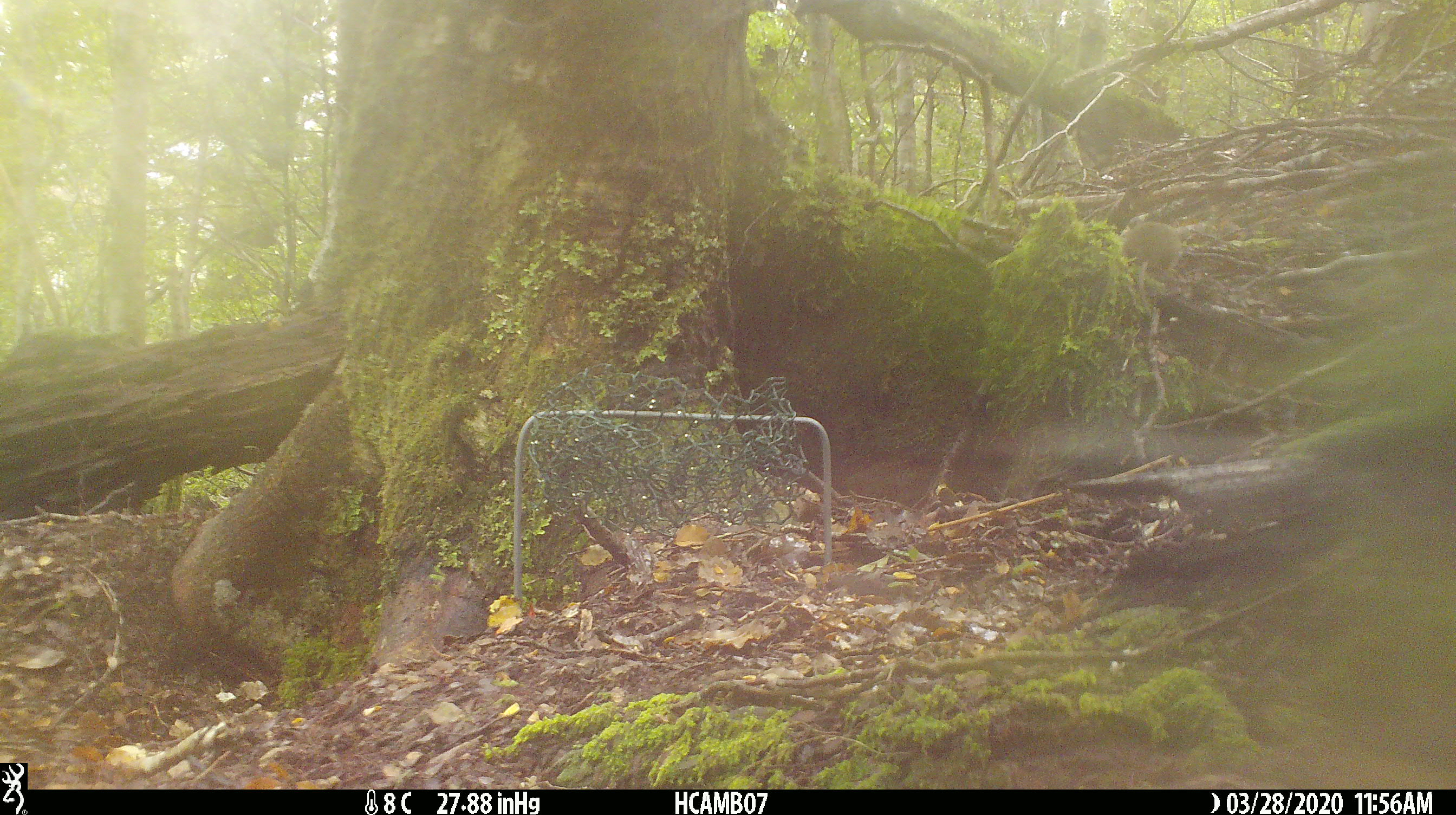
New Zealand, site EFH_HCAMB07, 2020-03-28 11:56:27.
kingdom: Animalia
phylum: Chordata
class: Mammalia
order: Rodentia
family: Muridae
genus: Mus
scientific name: Mus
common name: mouse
Mouse (Mus).